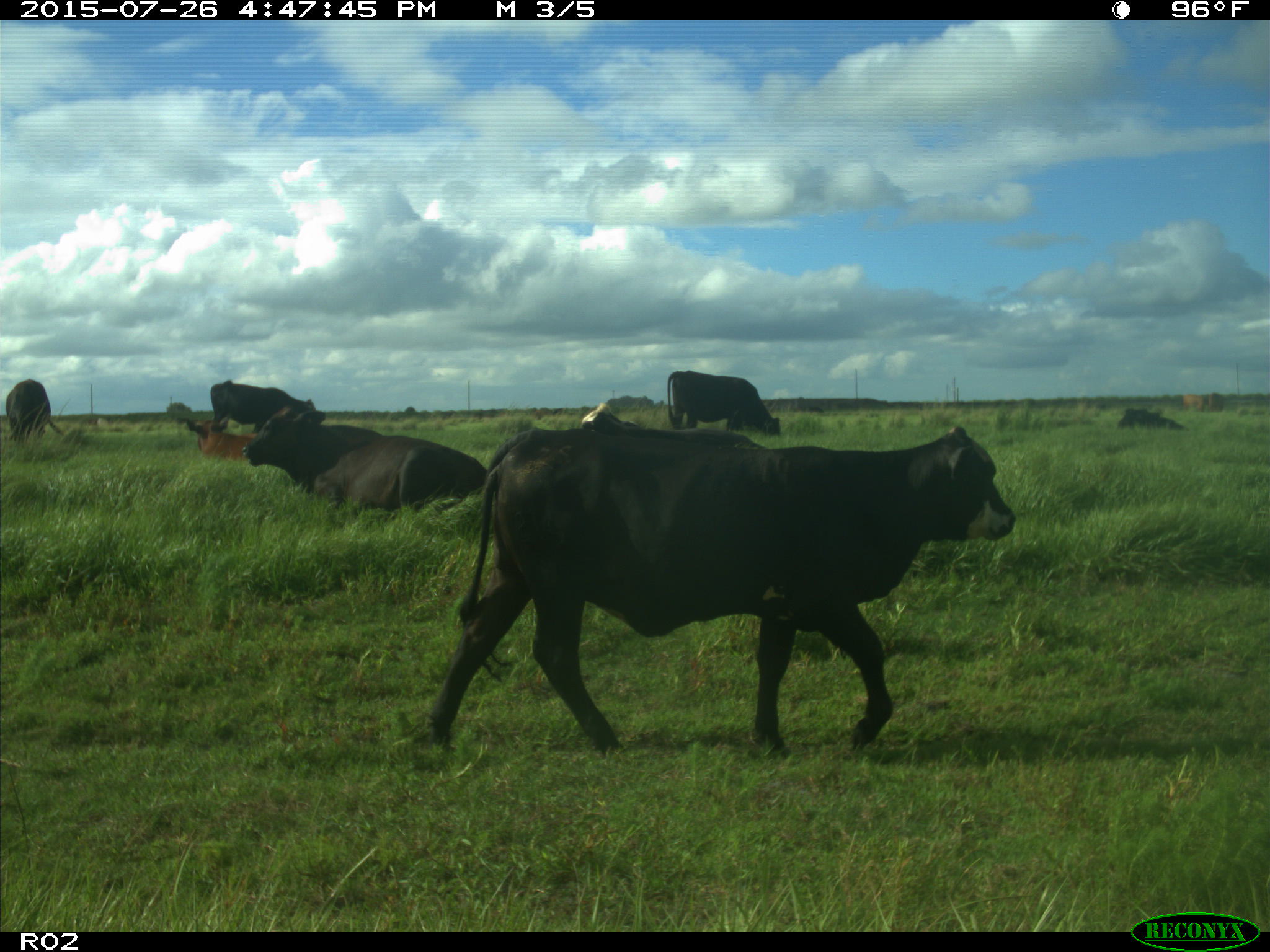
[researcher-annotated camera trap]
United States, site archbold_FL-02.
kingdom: Animalia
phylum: Chordata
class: Mammalia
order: Artiodactyla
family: Bovidae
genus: Bos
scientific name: Bos taurus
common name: domestic cow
Bos taurus (domestic cow).